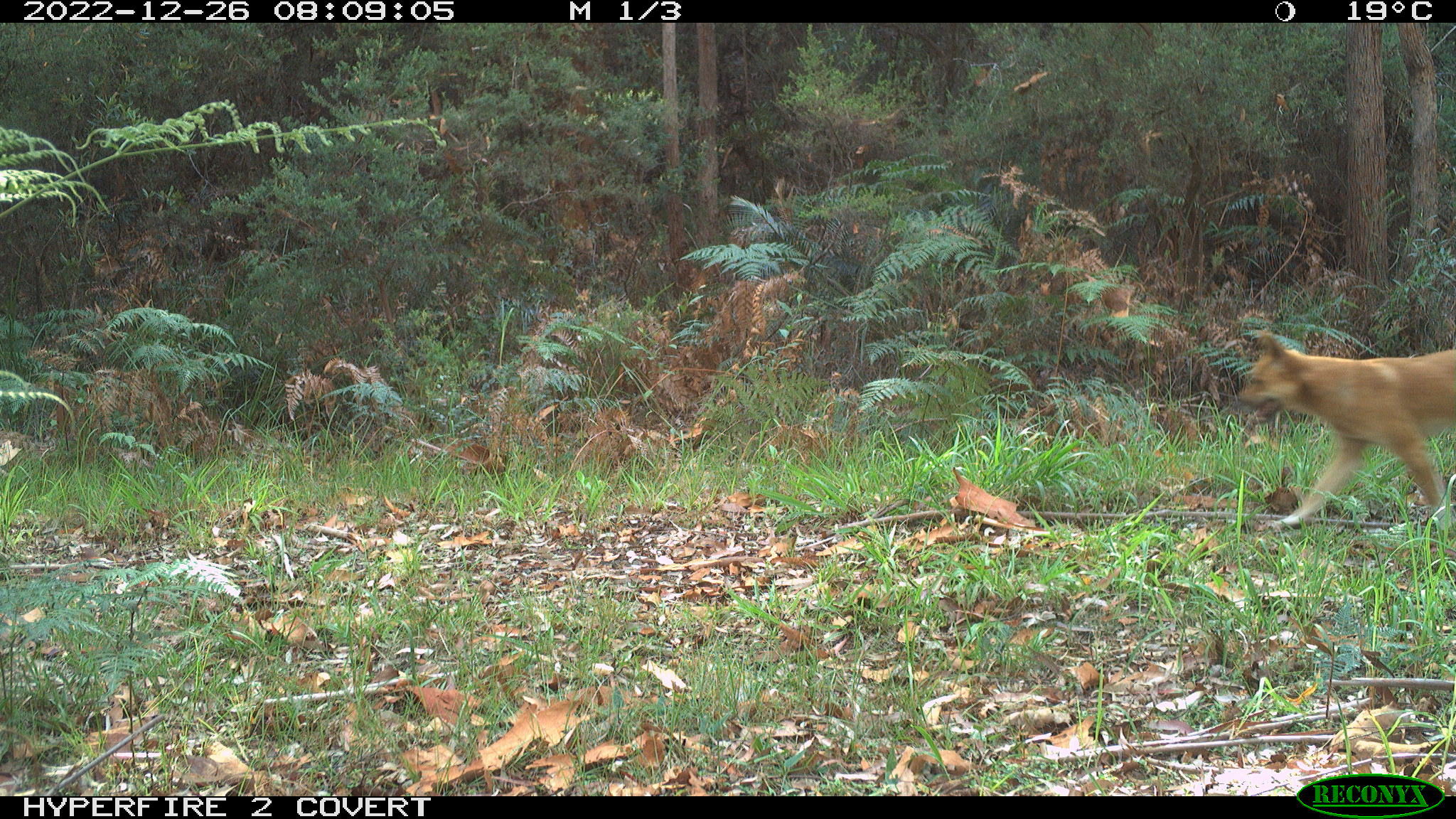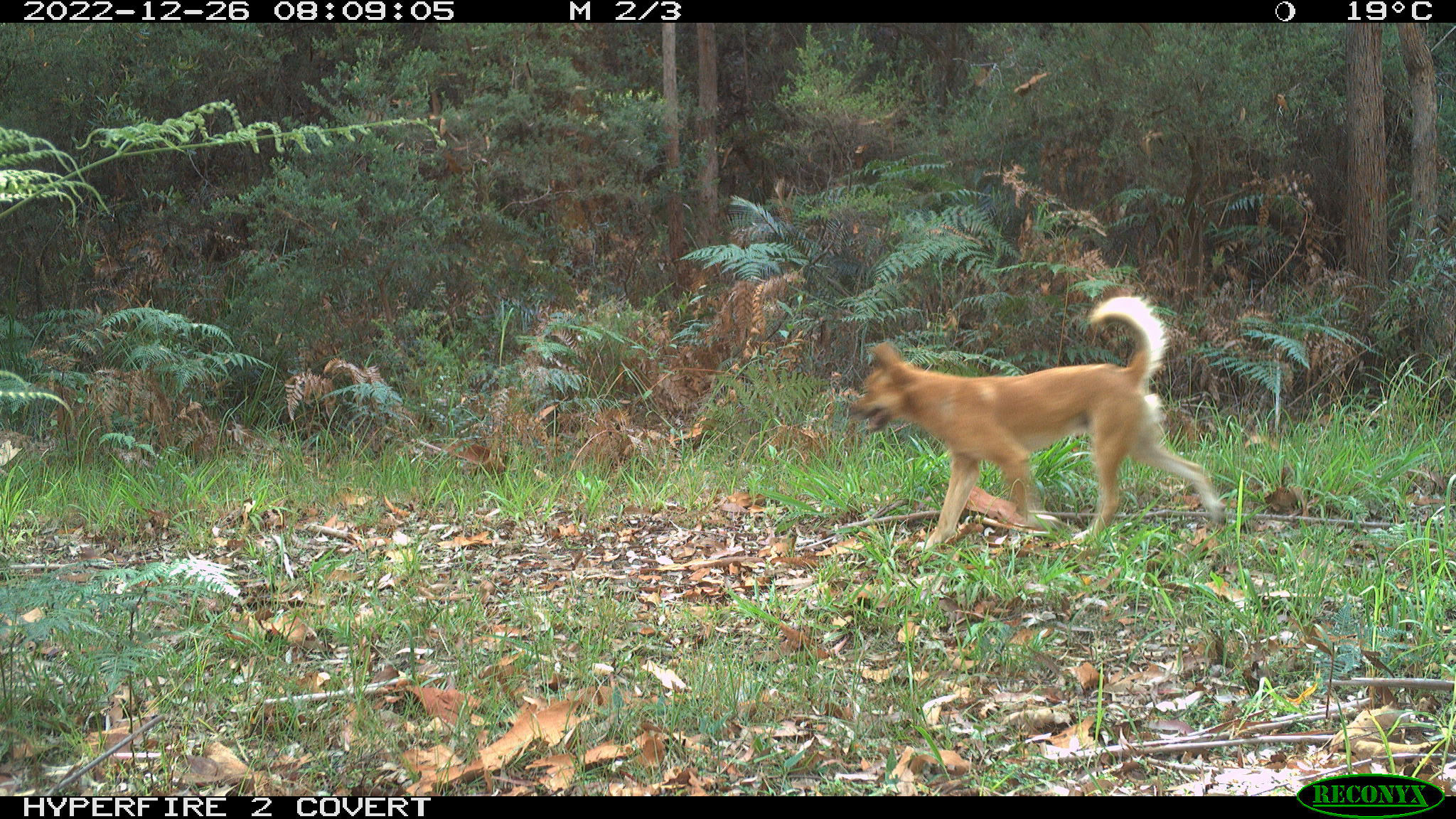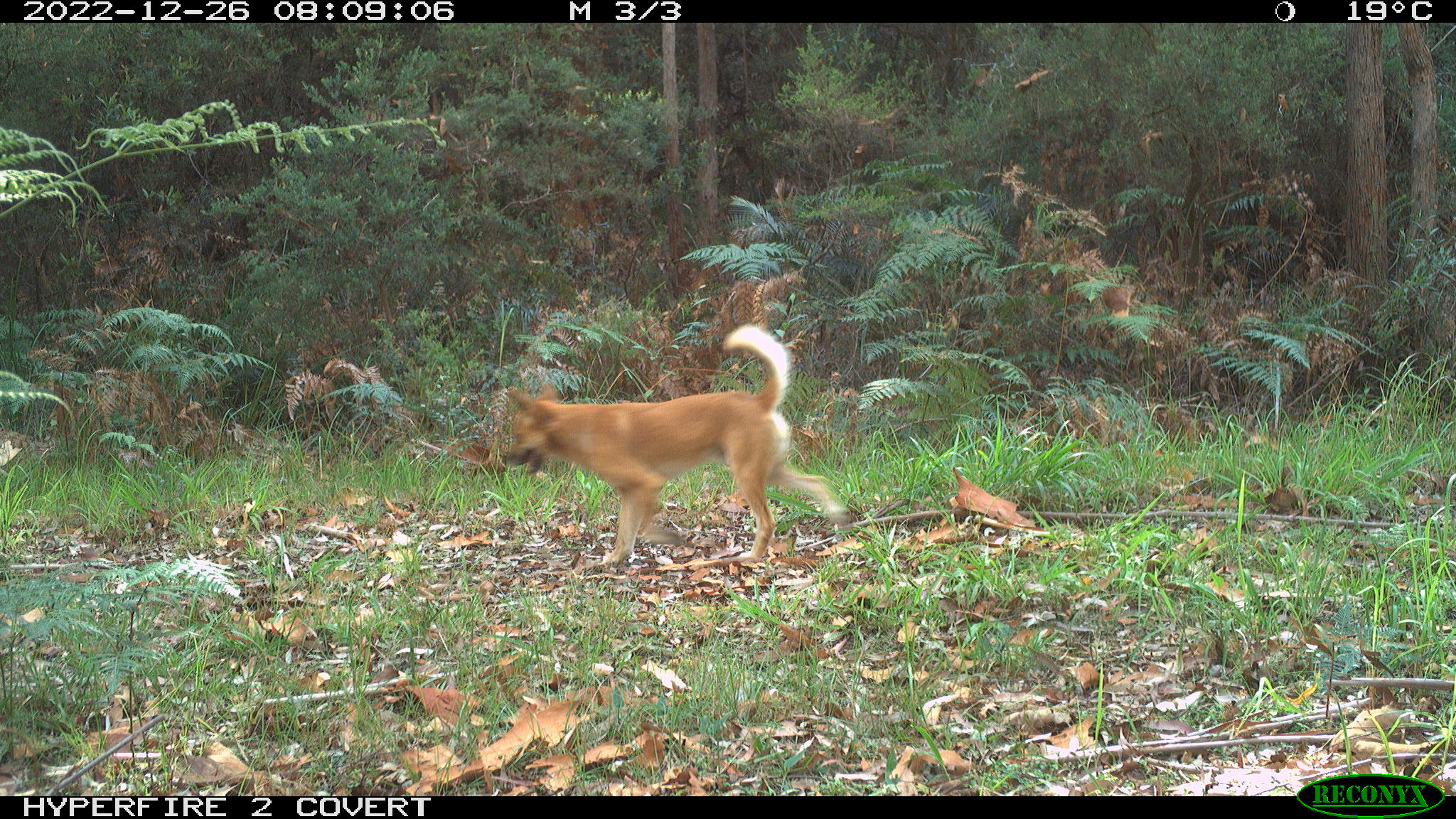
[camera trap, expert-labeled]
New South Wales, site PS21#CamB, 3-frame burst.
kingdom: Animalia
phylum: Chordata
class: Mammalia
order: Carnivora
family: Canidae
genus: Canis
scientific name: Canis familiaris dingo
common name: dingo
Dingo (Canis familiaris dingo).